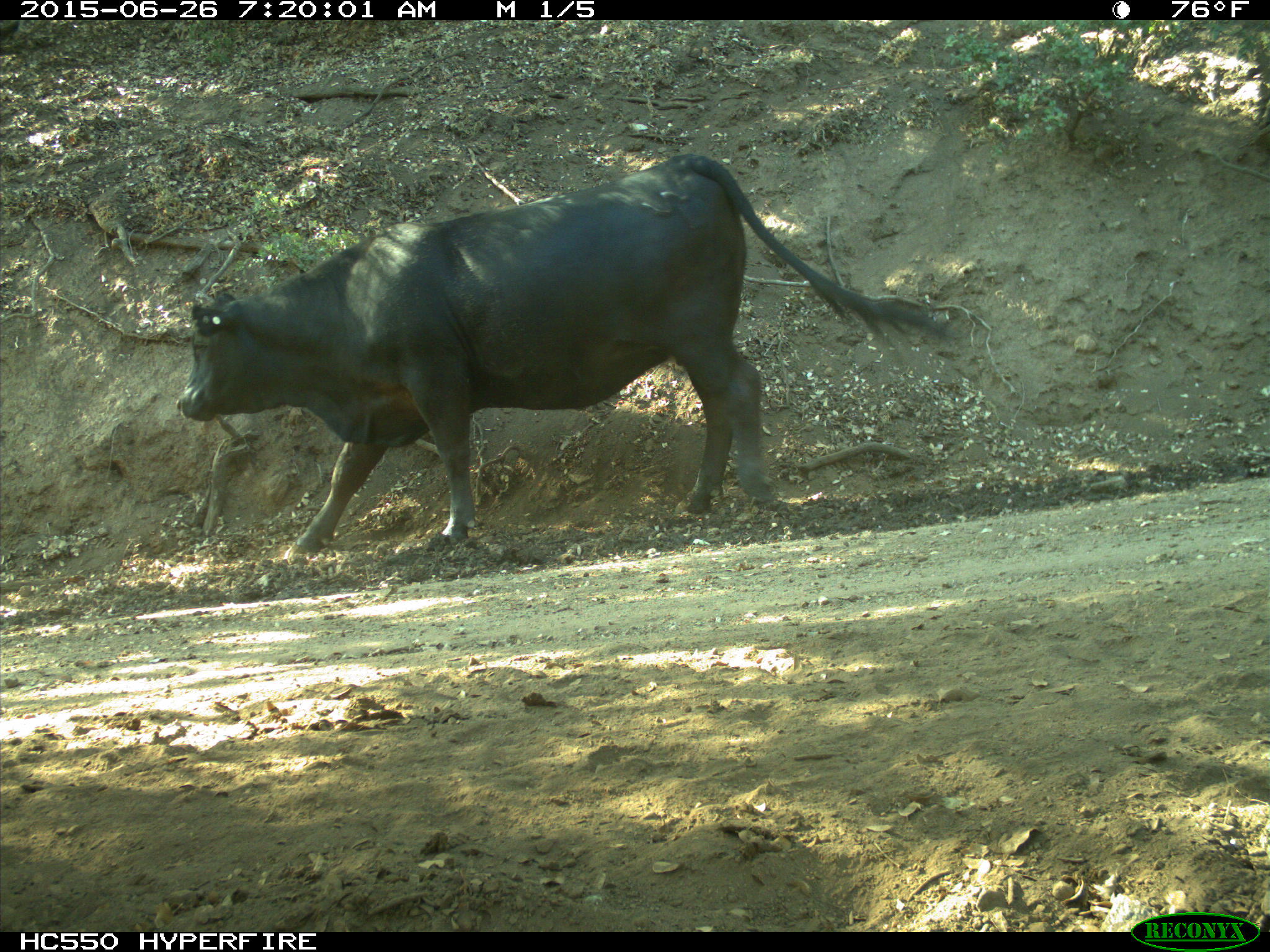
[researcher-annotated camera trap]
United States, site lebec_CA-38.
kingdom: Animalia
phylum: Chordata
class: Mammalia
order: Artiodactyla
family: Bovidae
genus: Bos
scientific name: Bos taurus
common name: domestic cow